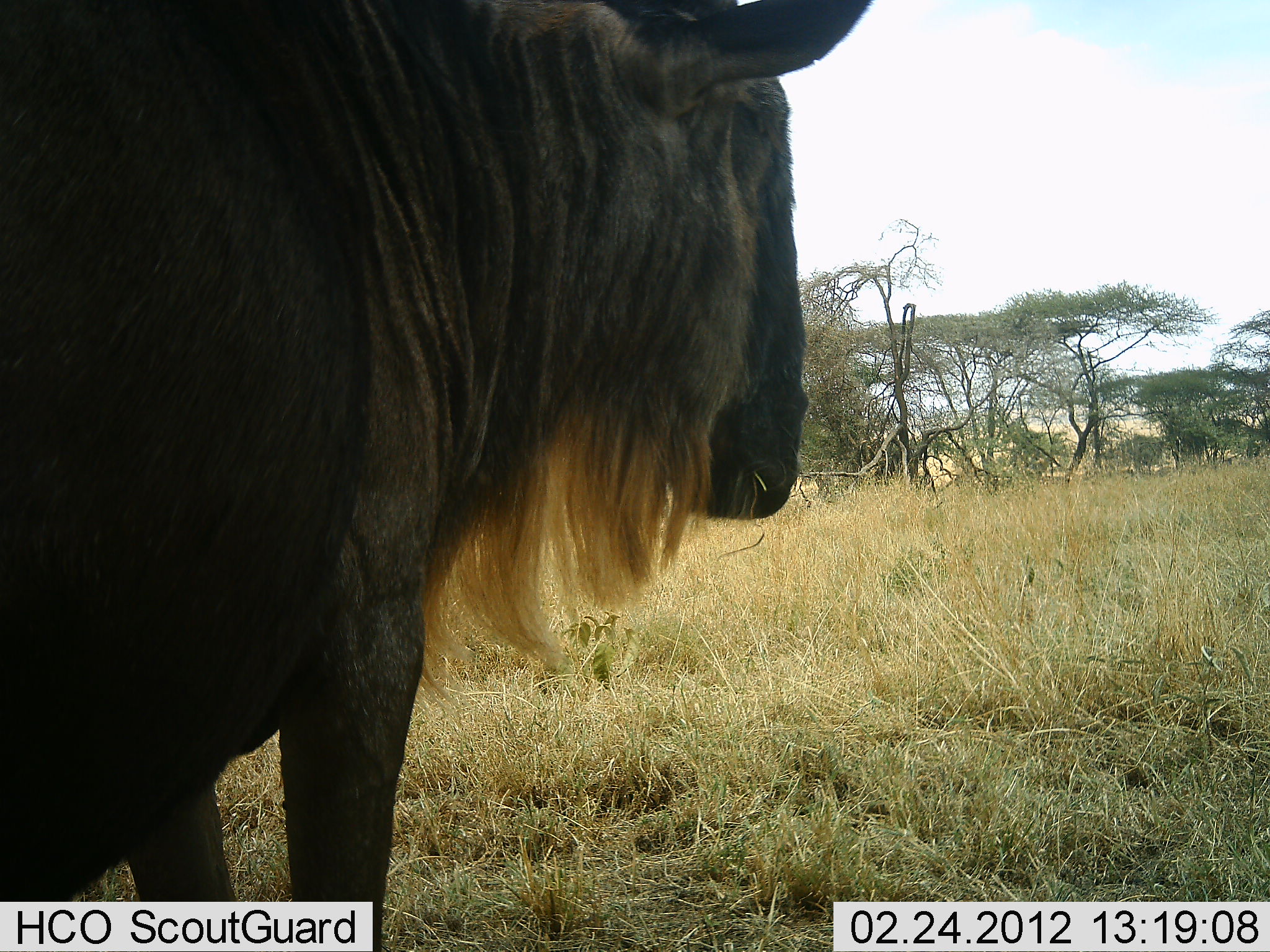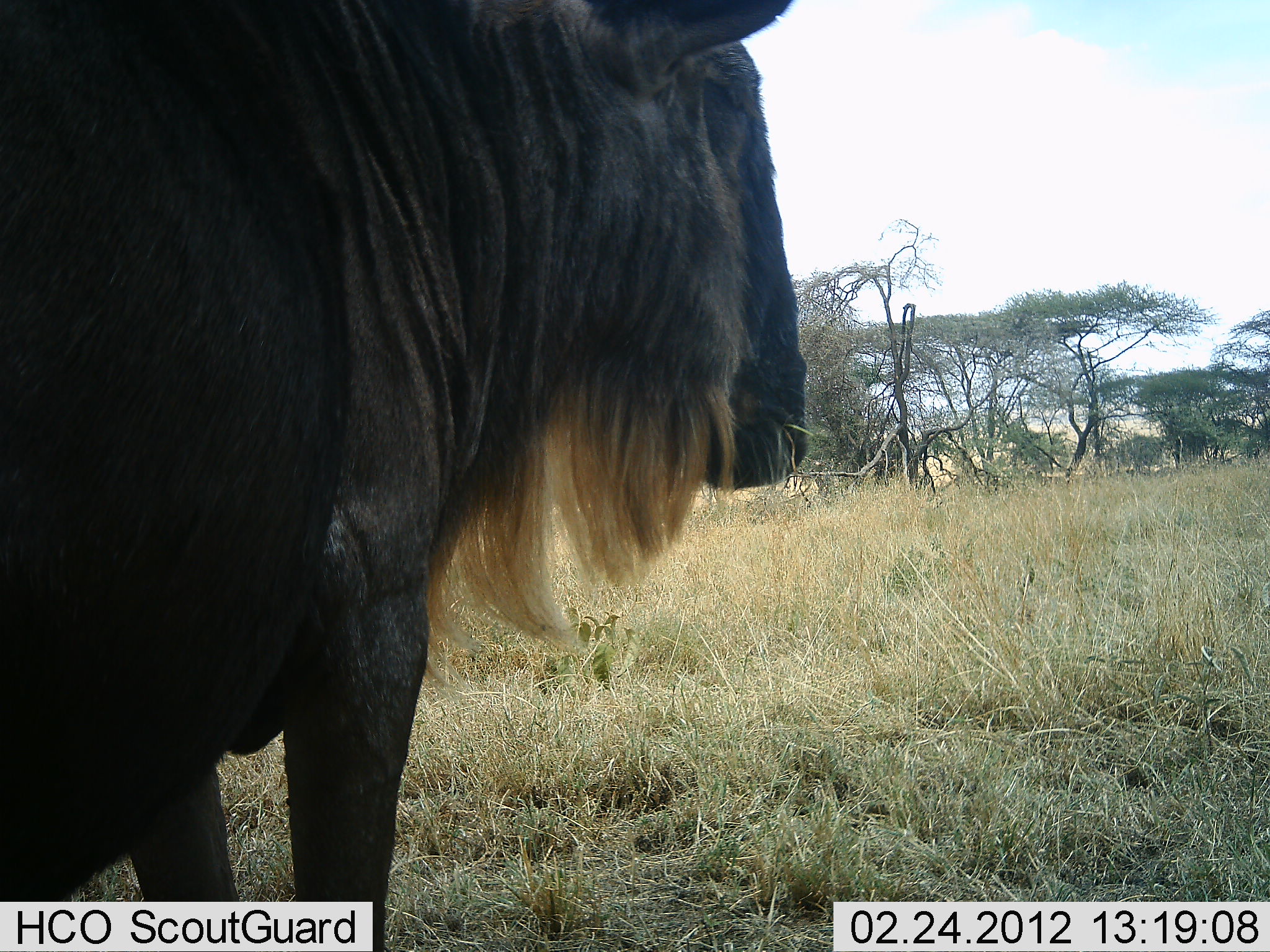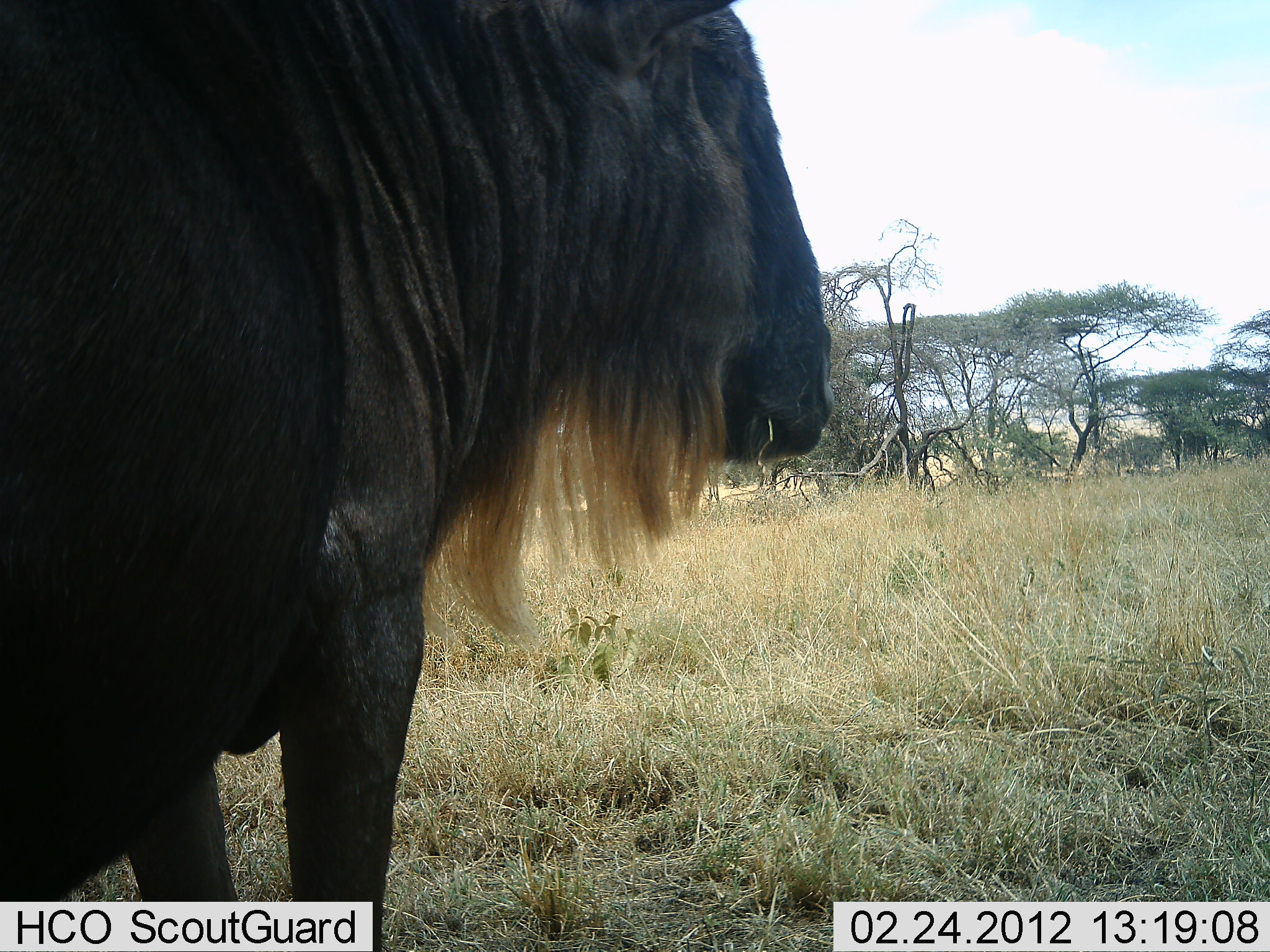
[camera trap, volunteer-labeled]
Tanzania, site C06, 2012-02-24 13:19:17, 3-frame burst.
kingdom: Animalia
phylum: Chordata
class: Mammalia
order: Artiodactyla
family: Bovidae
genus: Connochaetes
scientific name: Connochaetes taurinus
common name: blue wildebeest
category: wildebeest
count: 1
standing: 86%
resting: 0%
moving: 0%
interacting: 7%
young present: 0%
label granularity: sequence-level